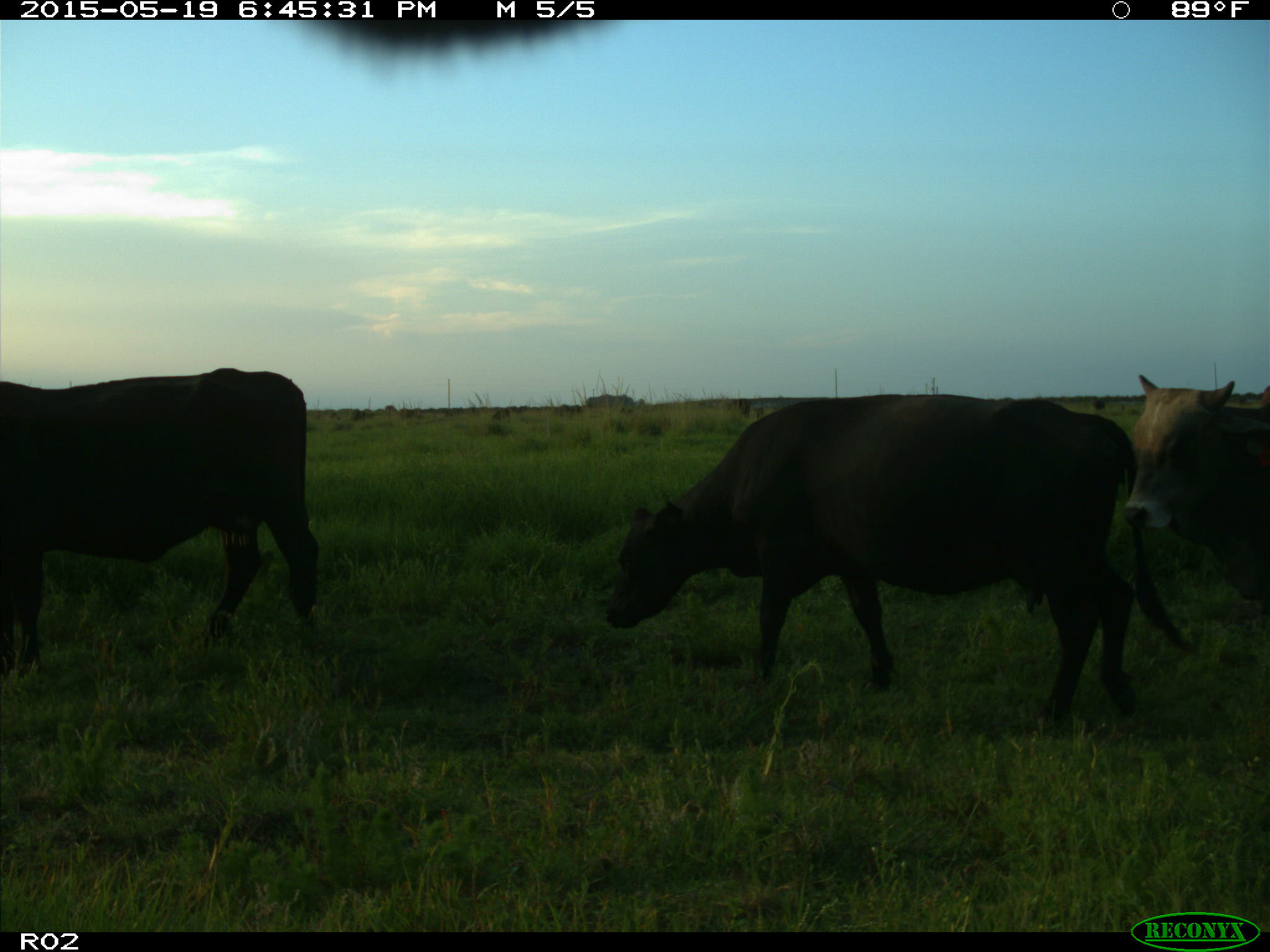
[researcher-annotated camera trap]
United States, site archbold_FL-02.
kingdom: Animalia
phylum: Chordata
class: Mammalia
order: Artiodactyla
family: Bovidae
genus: Bos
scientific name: Bos taurus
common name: domestic cow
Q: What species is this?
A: Bos taurus (domestic cow).